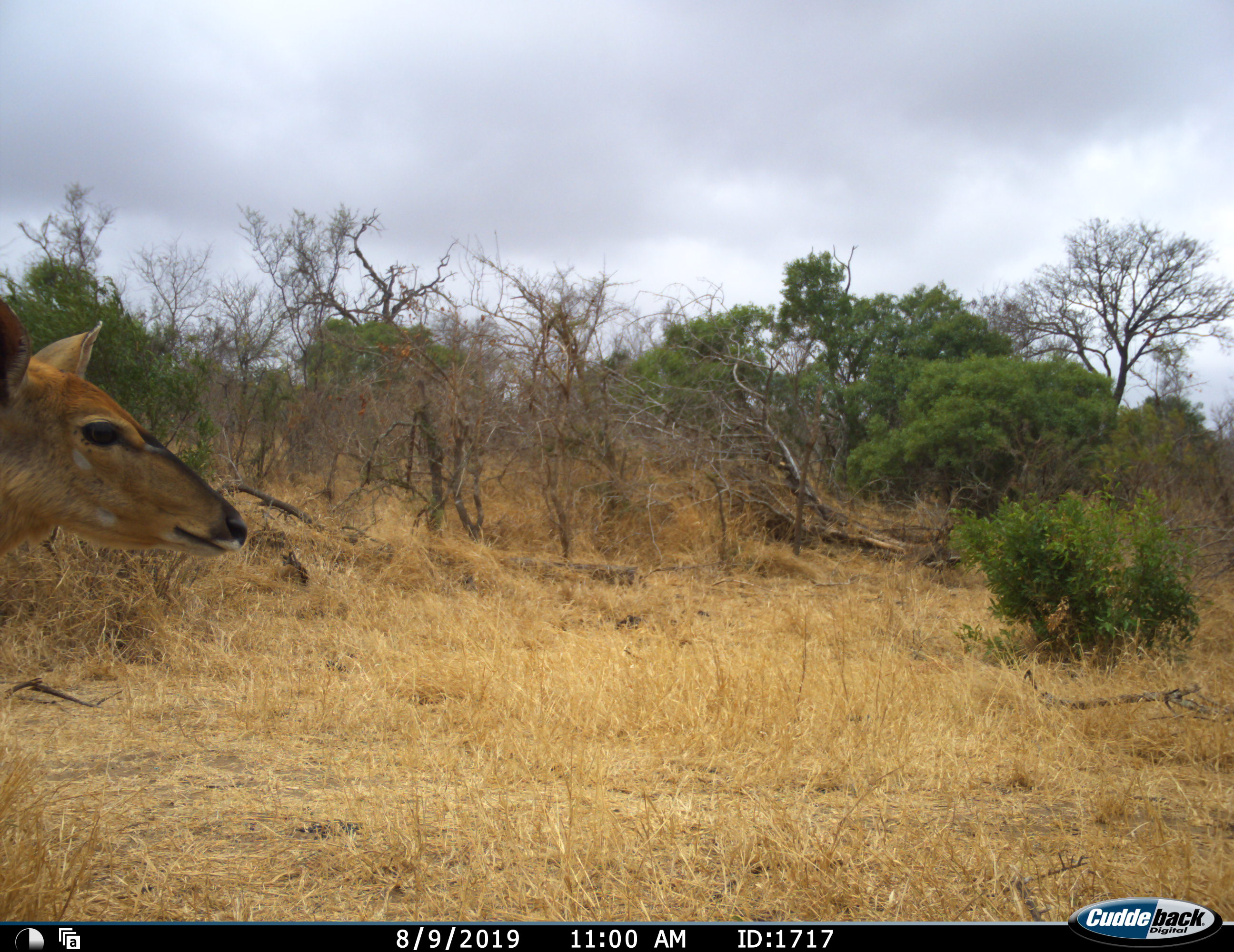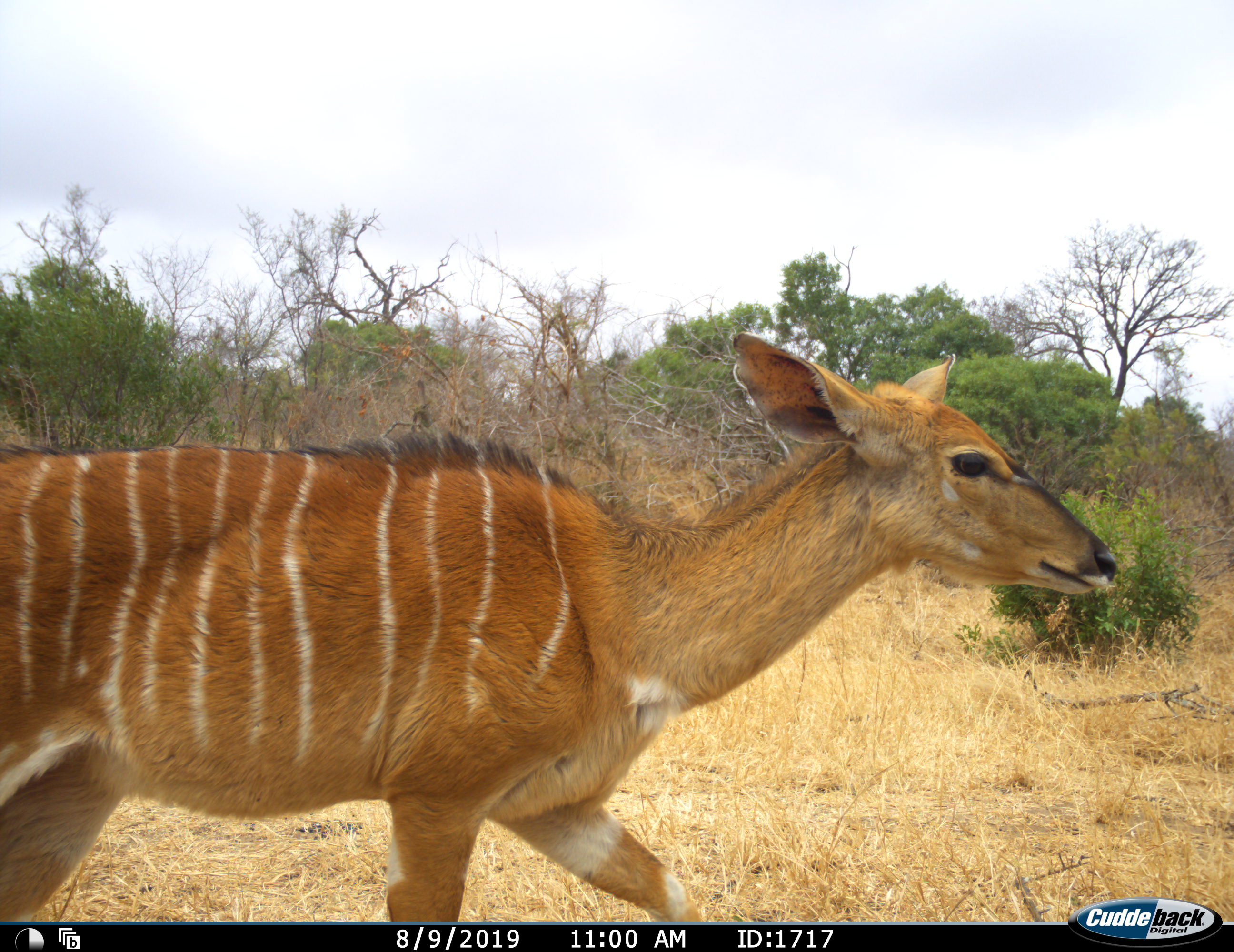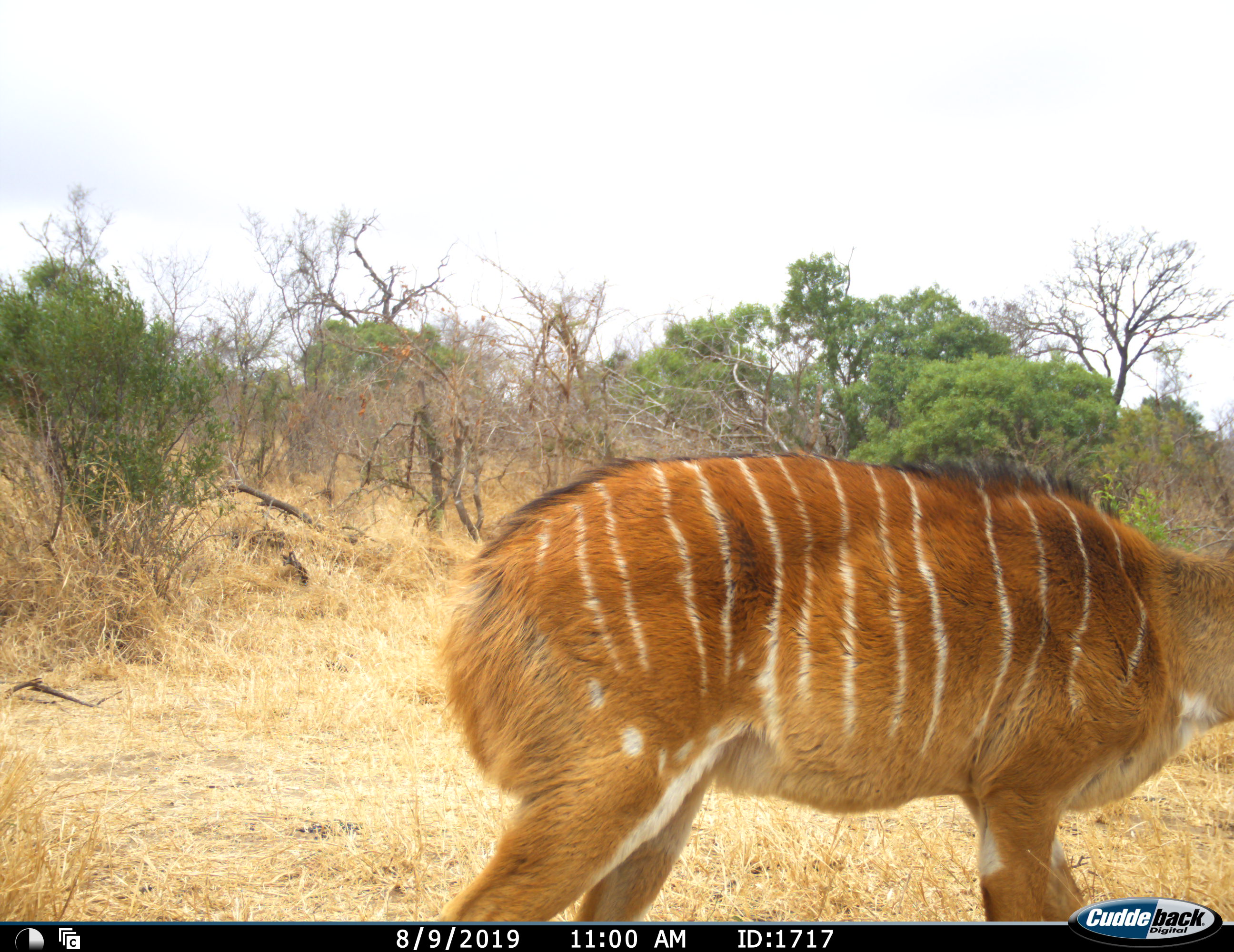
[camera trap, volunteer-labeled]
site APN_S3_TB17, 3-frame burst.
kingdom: Animalia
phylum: Chordata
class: Mammalia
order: Artiodactyla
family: Bovidae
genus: Tragelaphus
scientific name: Tragelaphus angasii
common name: nyala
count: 1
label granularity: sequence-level